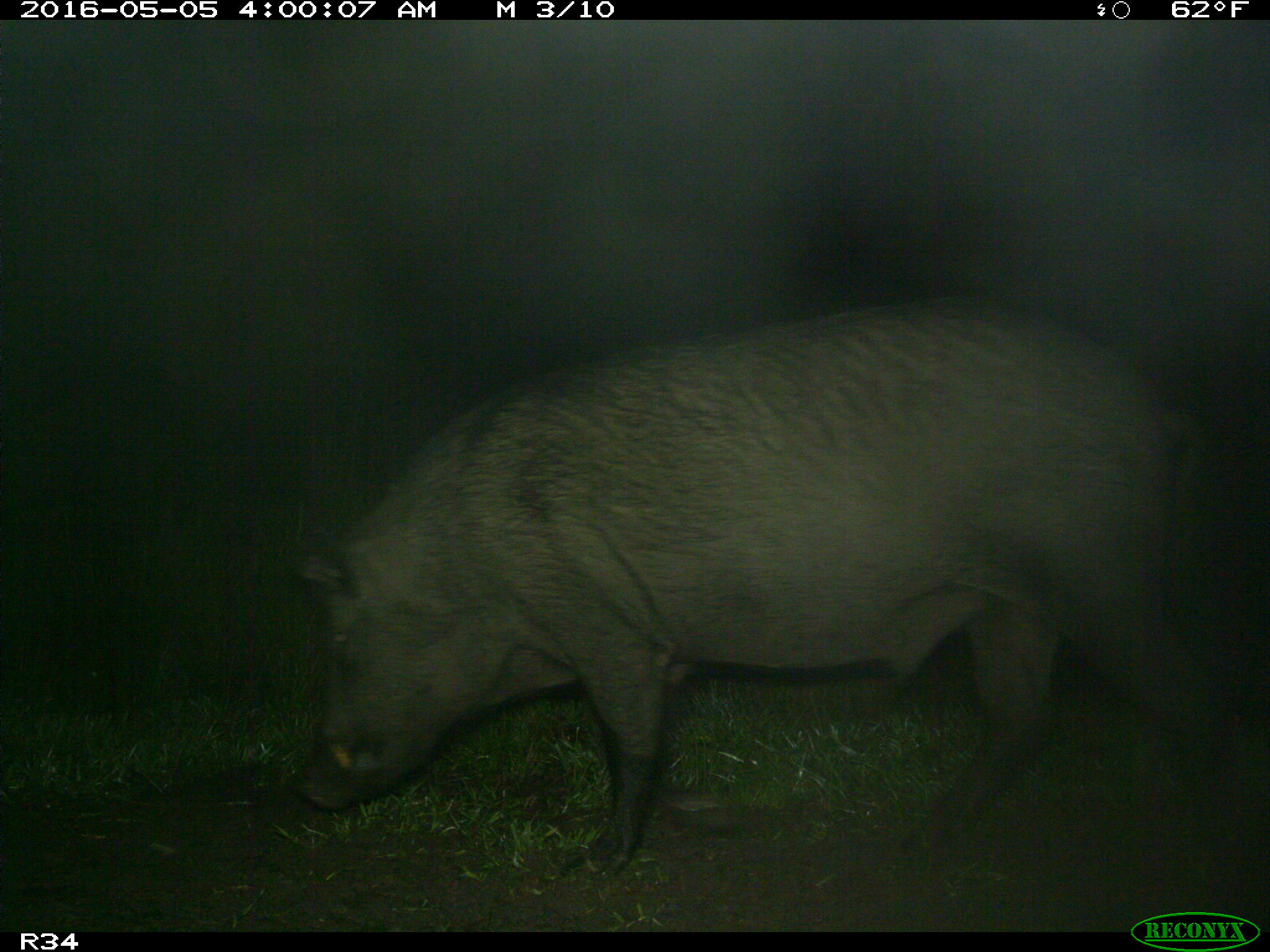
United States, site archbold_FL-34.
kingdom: Animalia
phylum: Chordata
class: Mammalia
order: Artiodactyla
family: Suidae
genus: Sus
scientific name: Sus scrofa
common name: wild boar